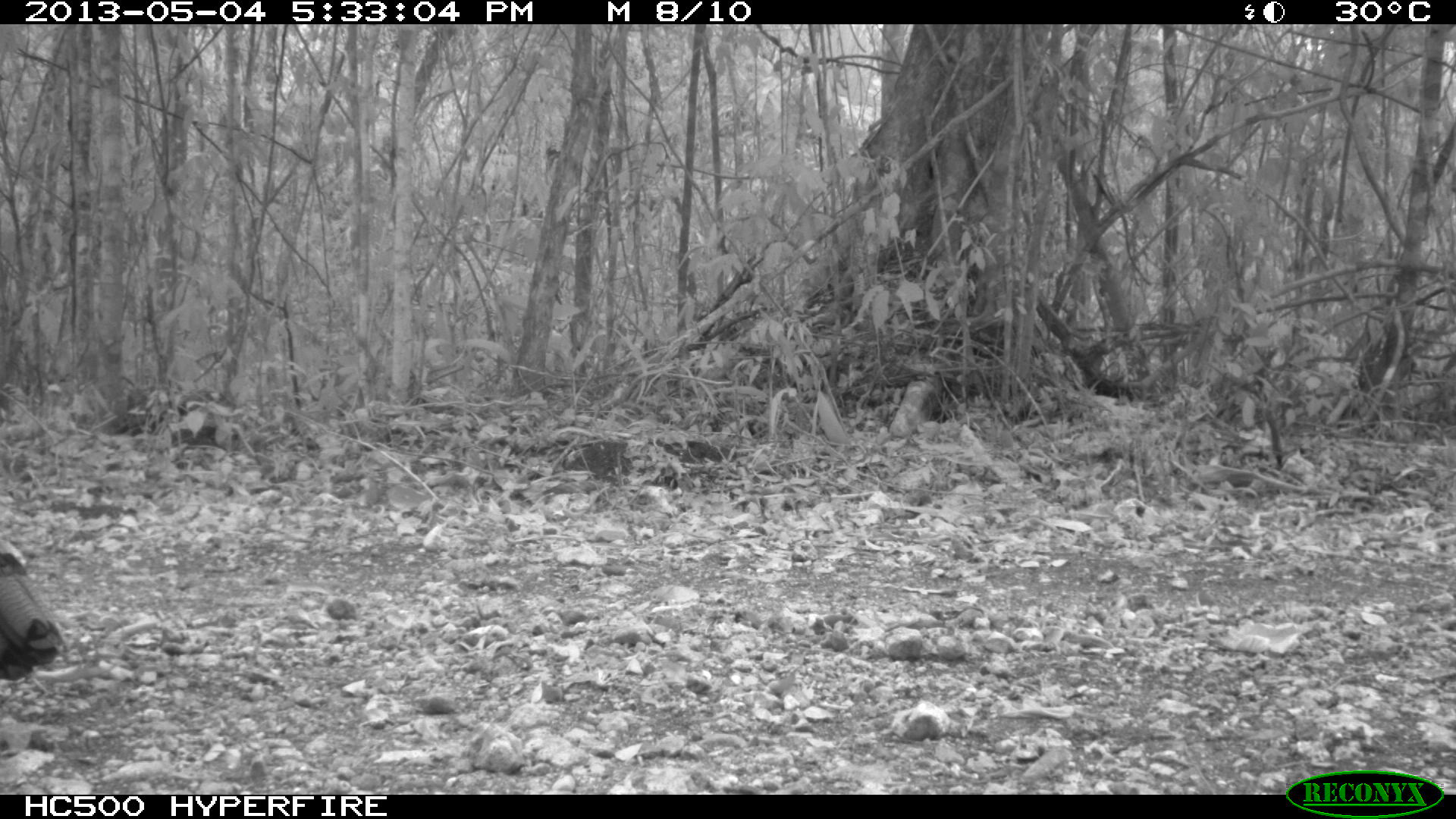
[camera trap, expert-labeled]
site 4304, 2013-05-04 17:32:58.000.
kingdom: Animalia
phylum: Chordata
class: Aves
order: Galliformes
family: Phasianidae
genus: Meleagris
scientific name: Meleagris ocellata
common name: ocellated turkey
Meleagris ocellata (ocellated turkey), count 1, sex male.